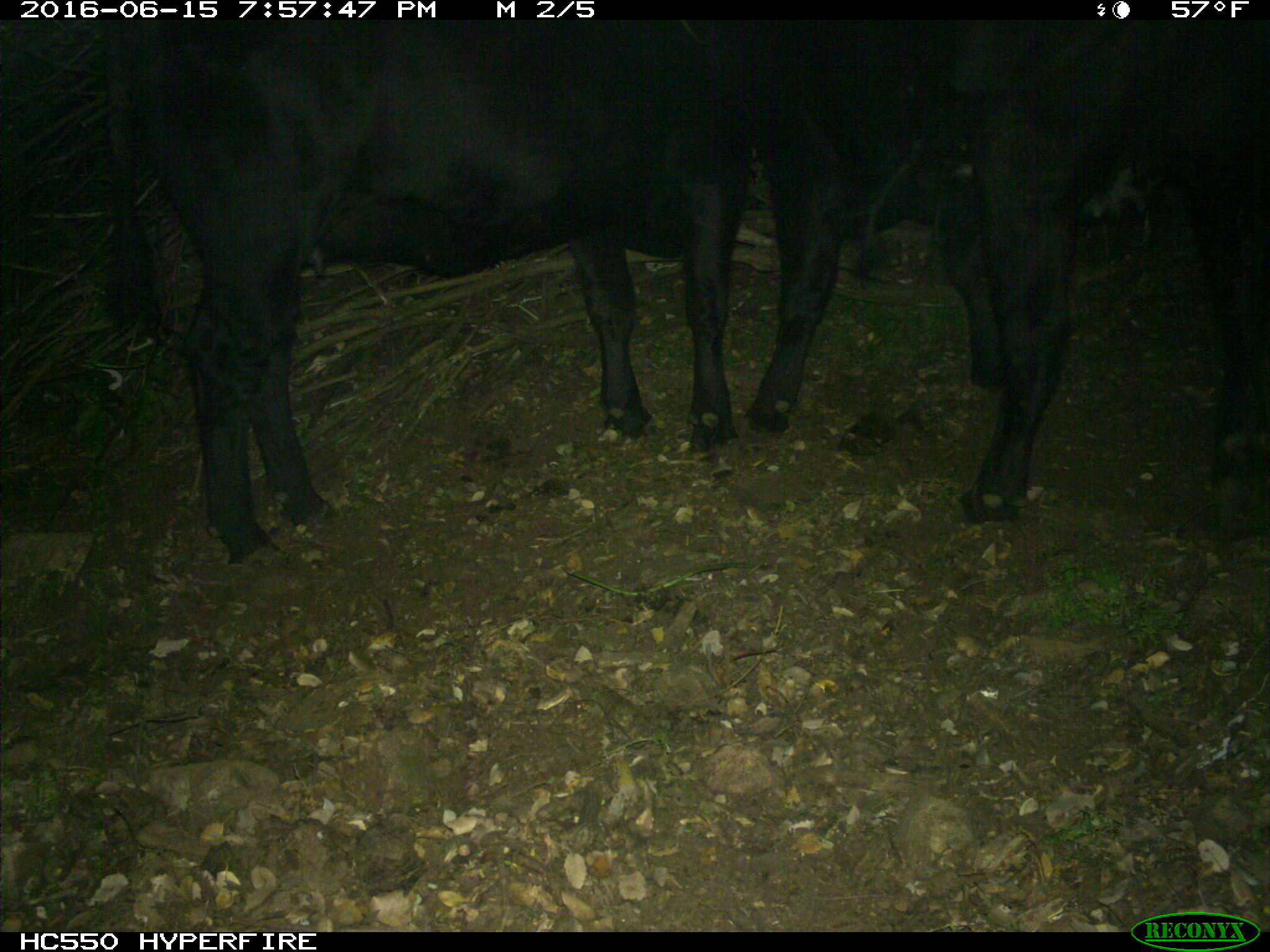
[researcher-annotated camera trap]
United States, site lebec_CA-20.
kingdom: Animalia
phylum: Chordata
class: Mammalia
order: Artiodactyla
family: Bovidae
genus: Bos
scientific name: Bos taurus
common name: domestic cow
Bos taurus (domestic cow).